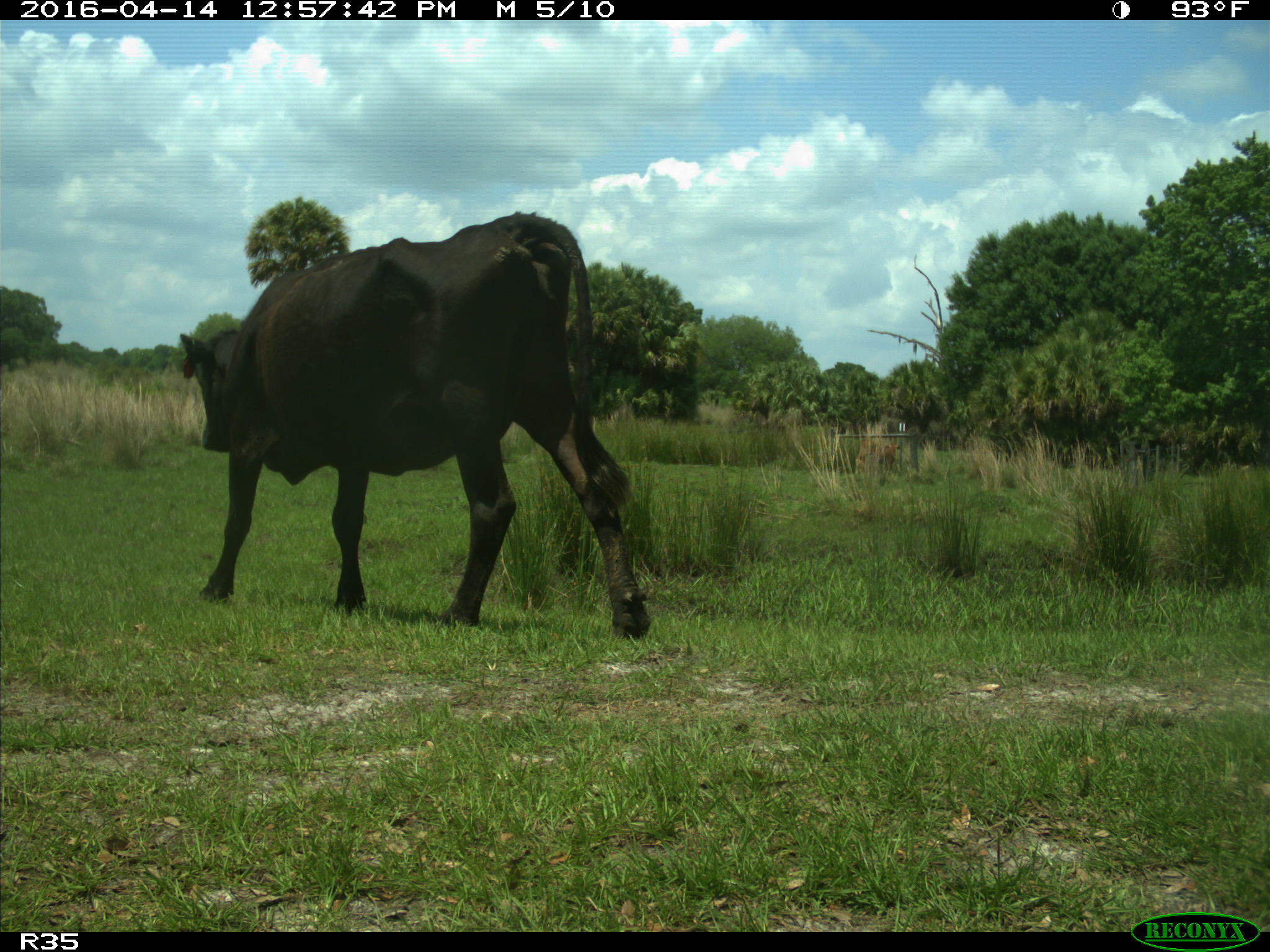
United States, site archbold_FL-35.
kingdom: Animalia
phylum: Chordata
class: Mammalia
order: Artiodactyla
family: Bovidae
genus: Bos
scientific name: Bos taurus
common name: domestic cow